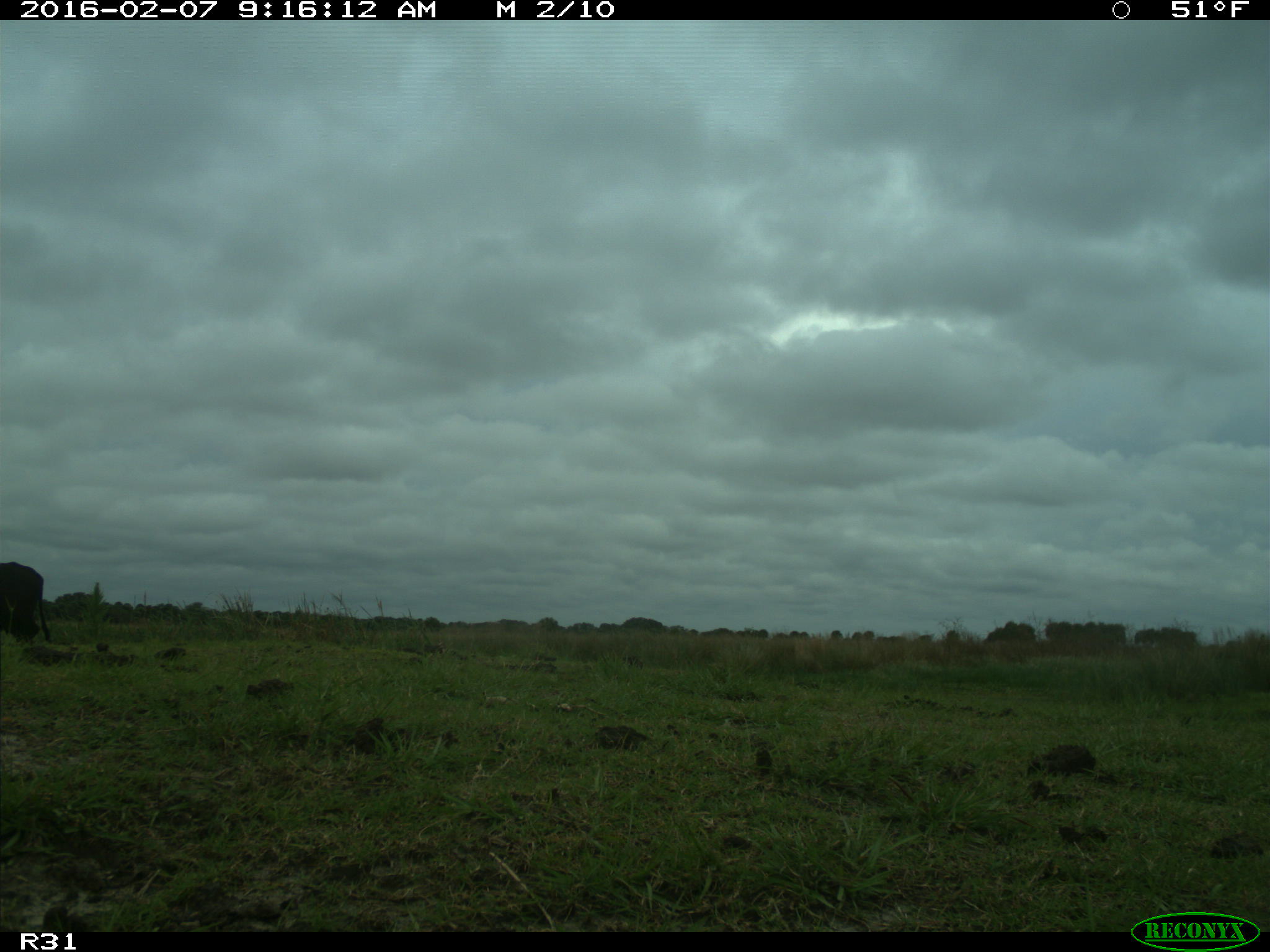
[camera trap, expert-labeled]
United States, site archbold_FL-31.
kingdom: Animalia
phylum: Chordata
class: Mammalia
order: Artiodactyla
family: Bovidae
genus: Bos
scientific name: Bos taurus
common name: domestic cow